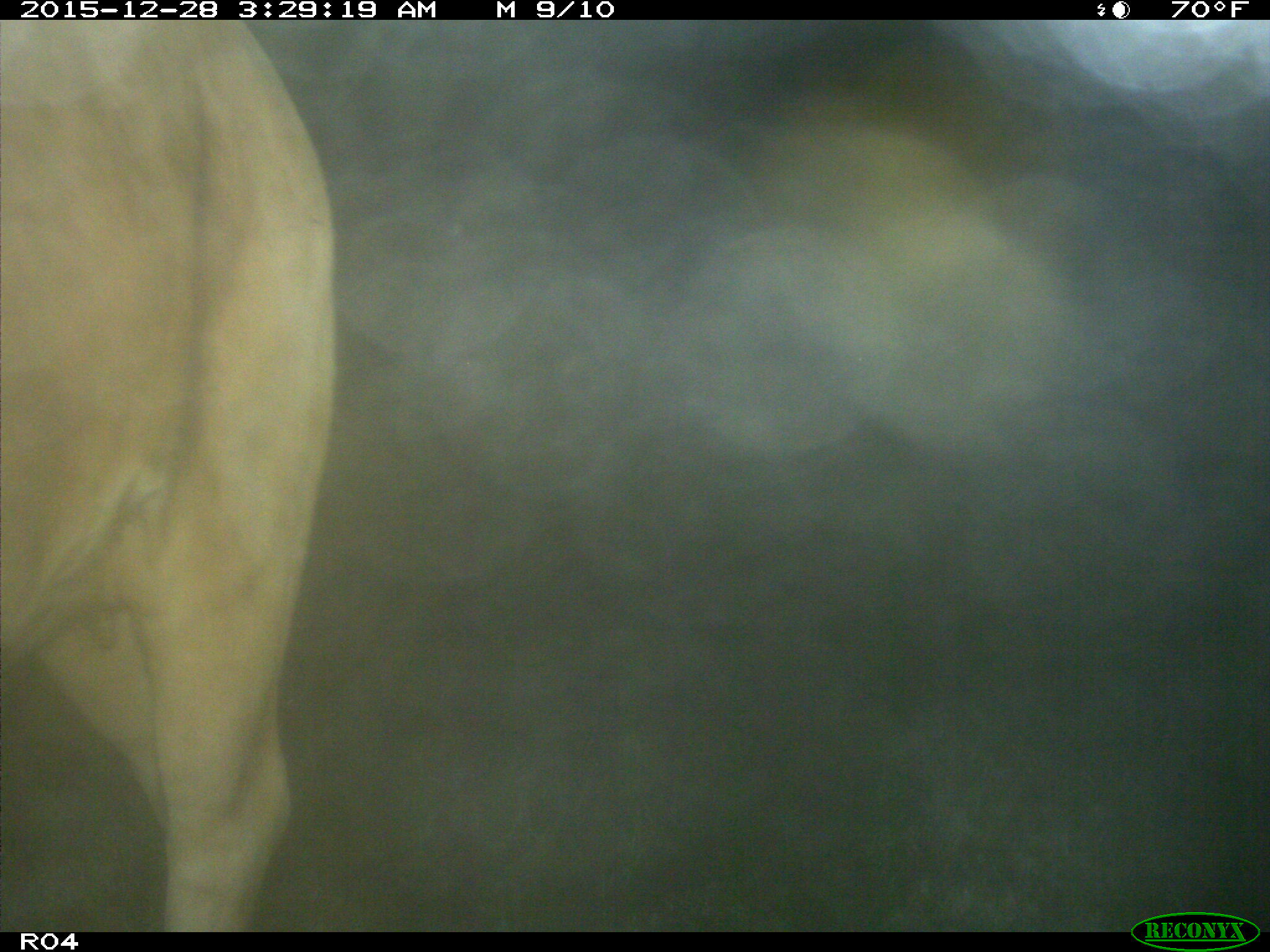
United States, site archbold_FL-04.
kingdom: Animalia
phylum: Chordata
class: Mammalia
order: Artiodactyla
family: Bovidae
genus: Bos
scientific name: Bos taurus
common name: domestic cow